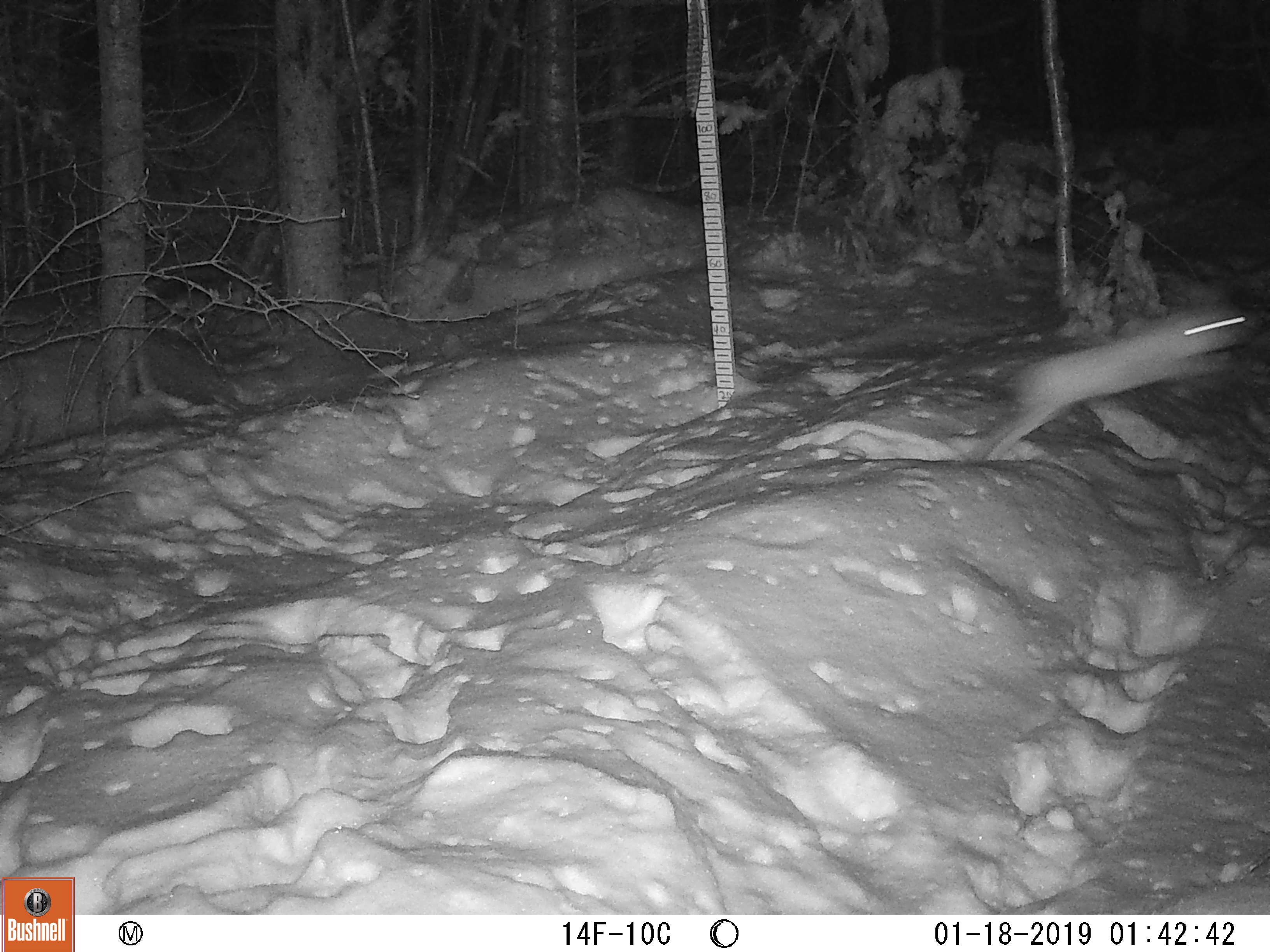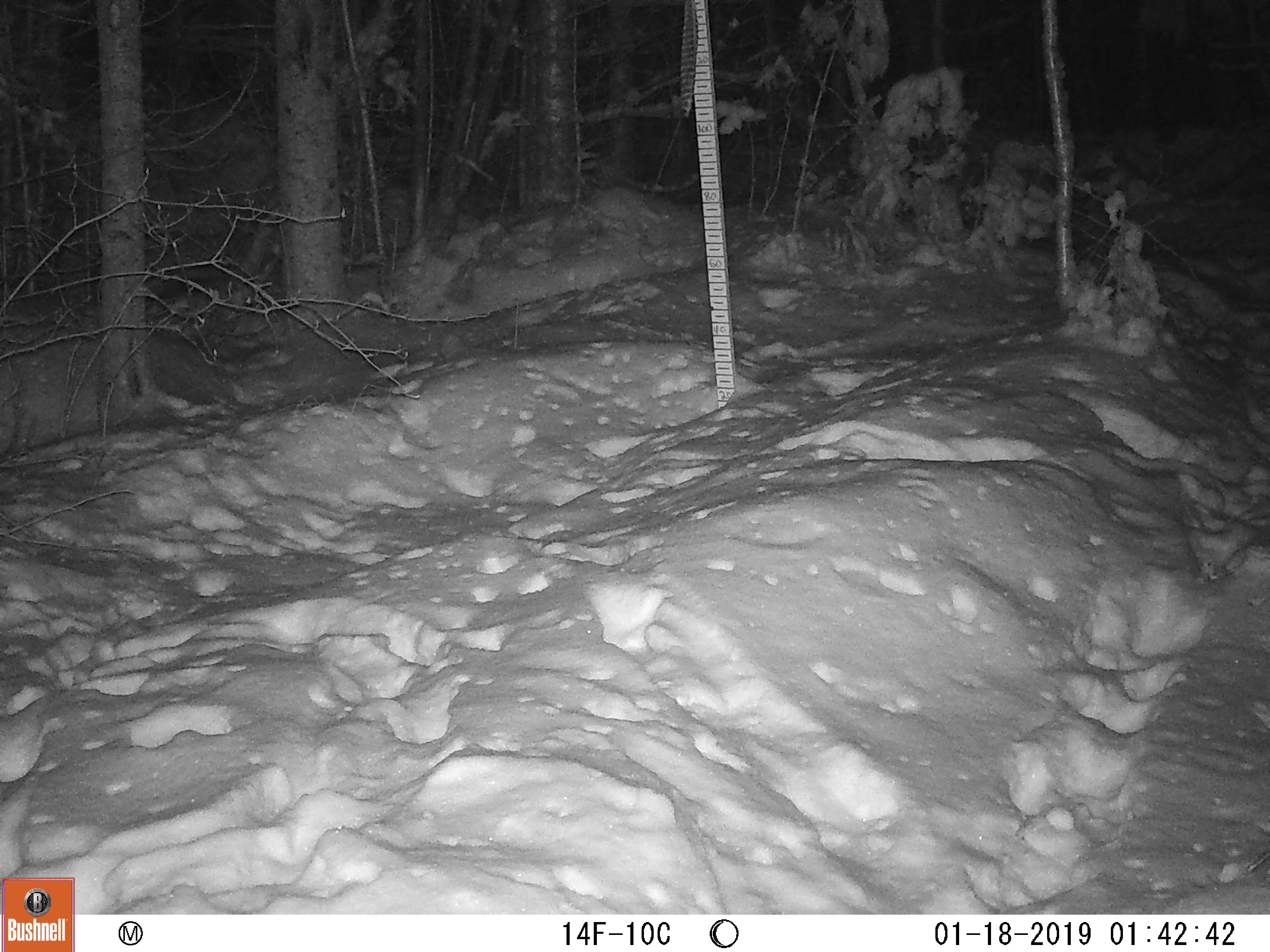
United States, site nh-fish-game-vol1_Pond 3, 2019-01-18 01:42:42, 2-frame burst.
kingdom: Animalia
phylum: Chordata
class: Mammalia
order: Lagomorpha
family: Leporidae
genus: Lepus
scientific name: Lepus americanus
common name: snowshoe hare